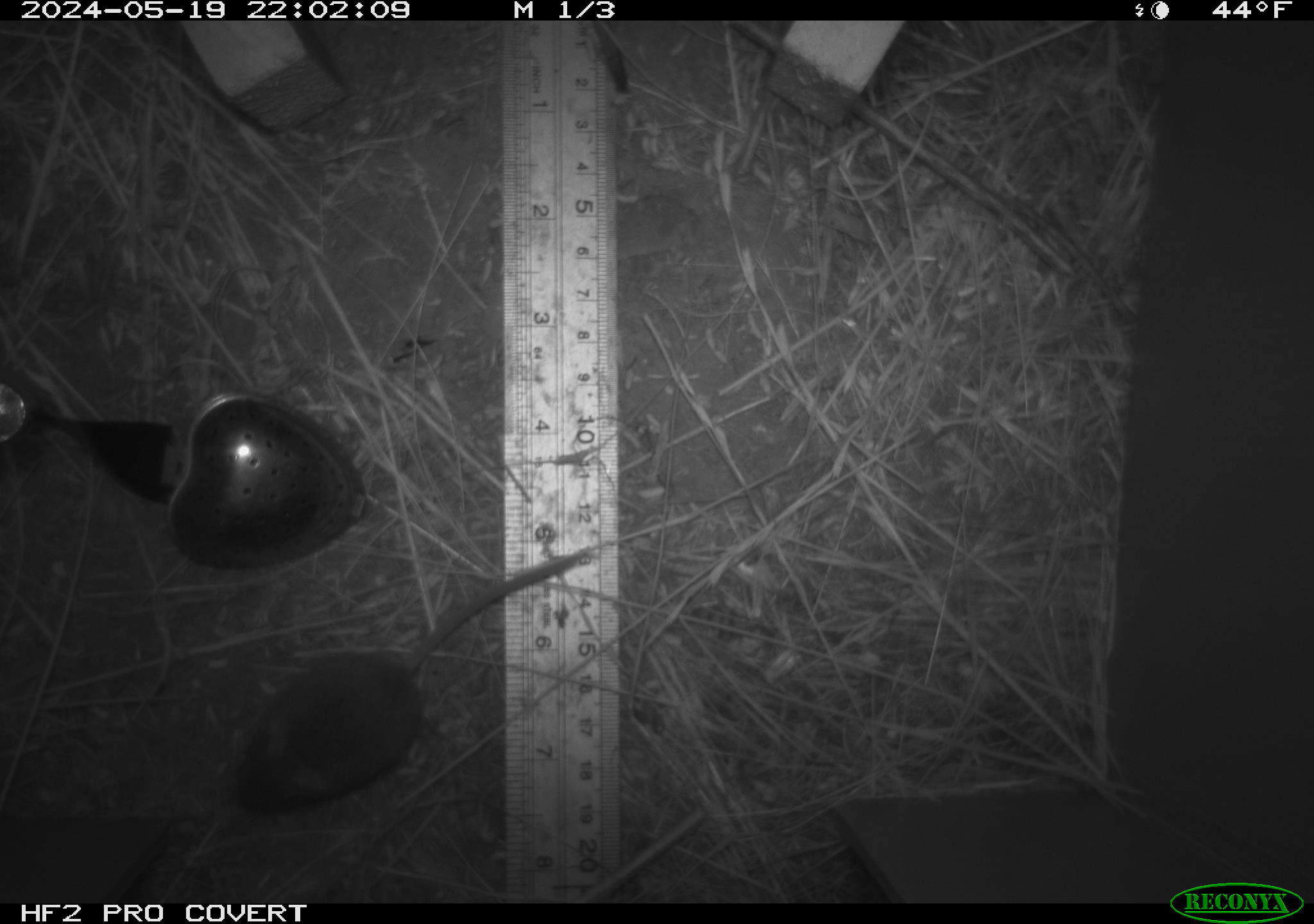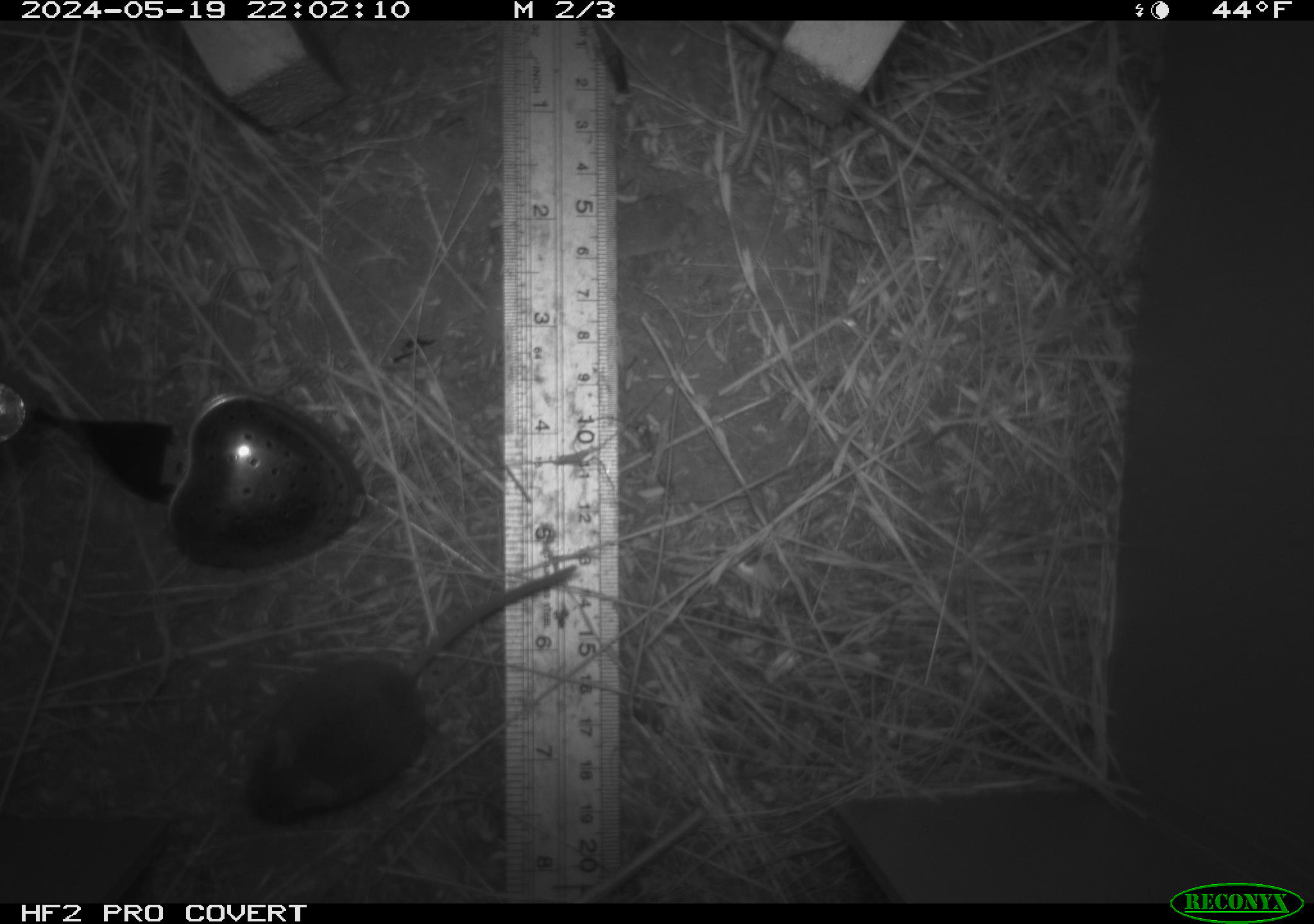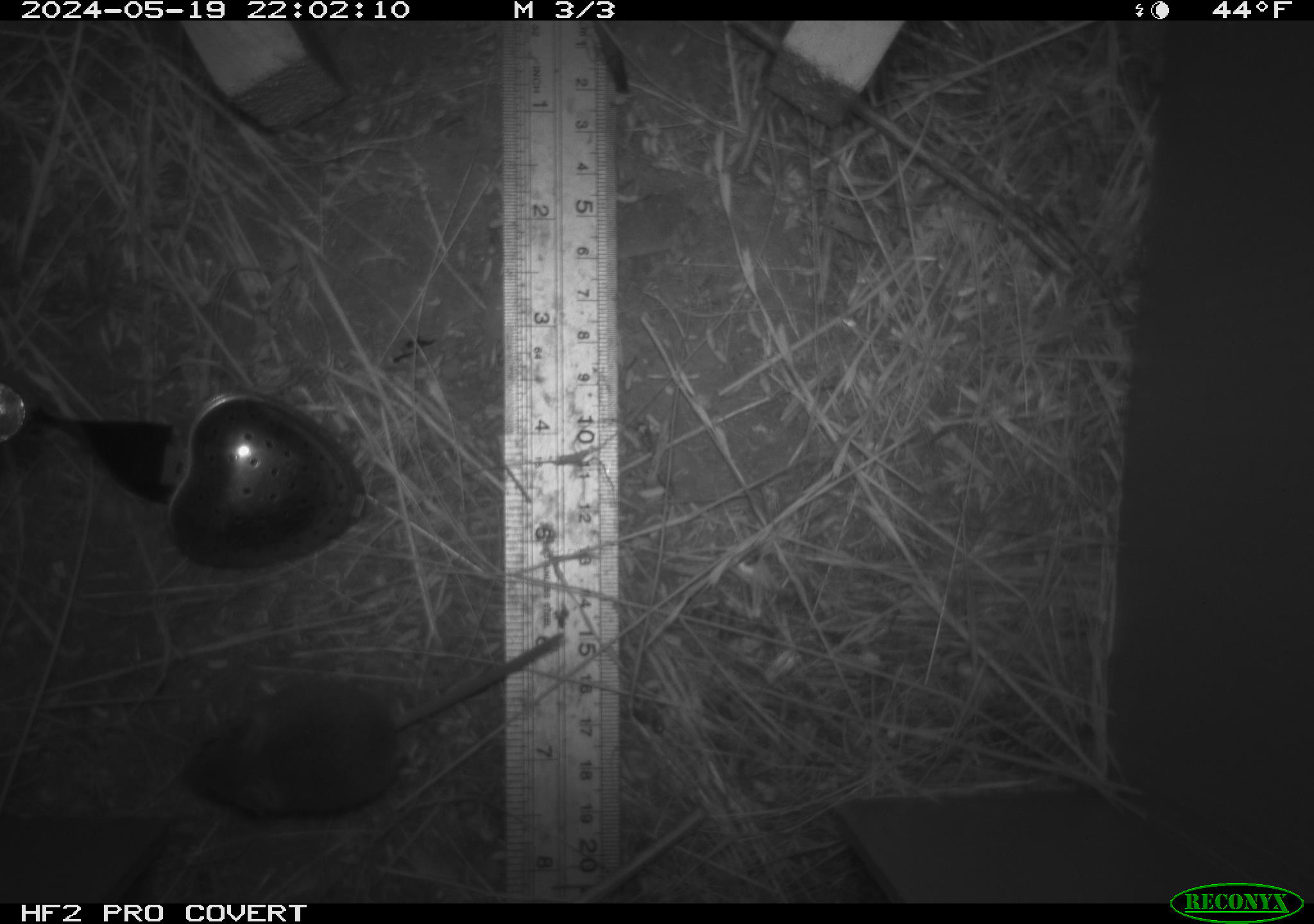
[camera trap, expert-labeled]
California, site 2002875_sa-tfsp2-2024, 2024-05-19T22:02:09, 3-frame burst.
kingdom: Animalia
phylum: Chordata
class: Mammalia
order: Rodentia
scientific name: Rodentia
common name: mouse species